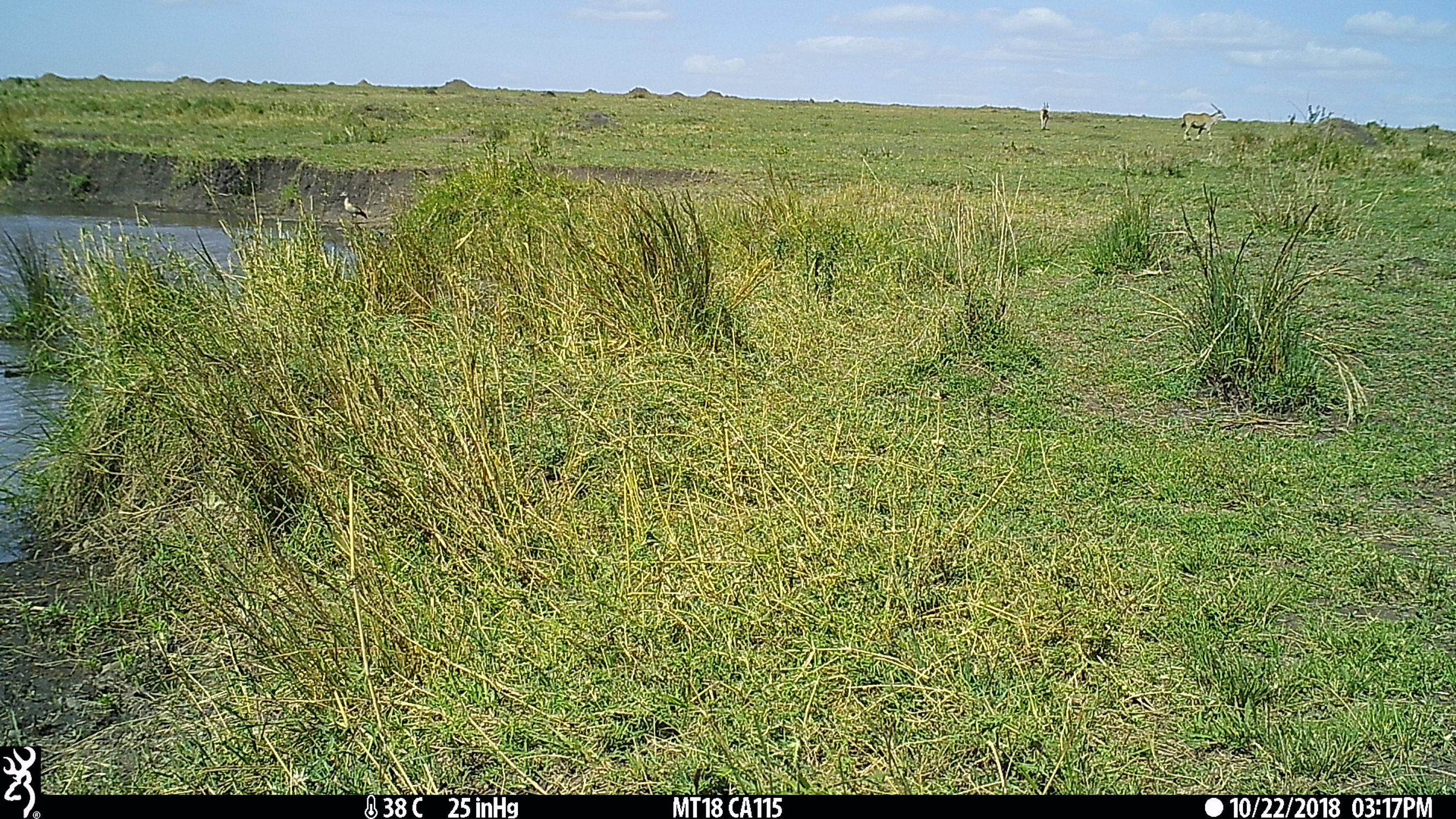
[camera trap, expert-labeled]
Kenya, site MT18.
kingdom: Animalia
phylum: Chordata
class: Aves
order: Anseriformes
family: Anatidae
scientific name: Anatidae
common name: goose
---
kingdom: Animalia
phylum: Chordata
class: Mammalia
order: Artiodactyla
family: Bovidae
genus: Tragelaphus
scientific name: Tragelaphus oryx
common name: eland